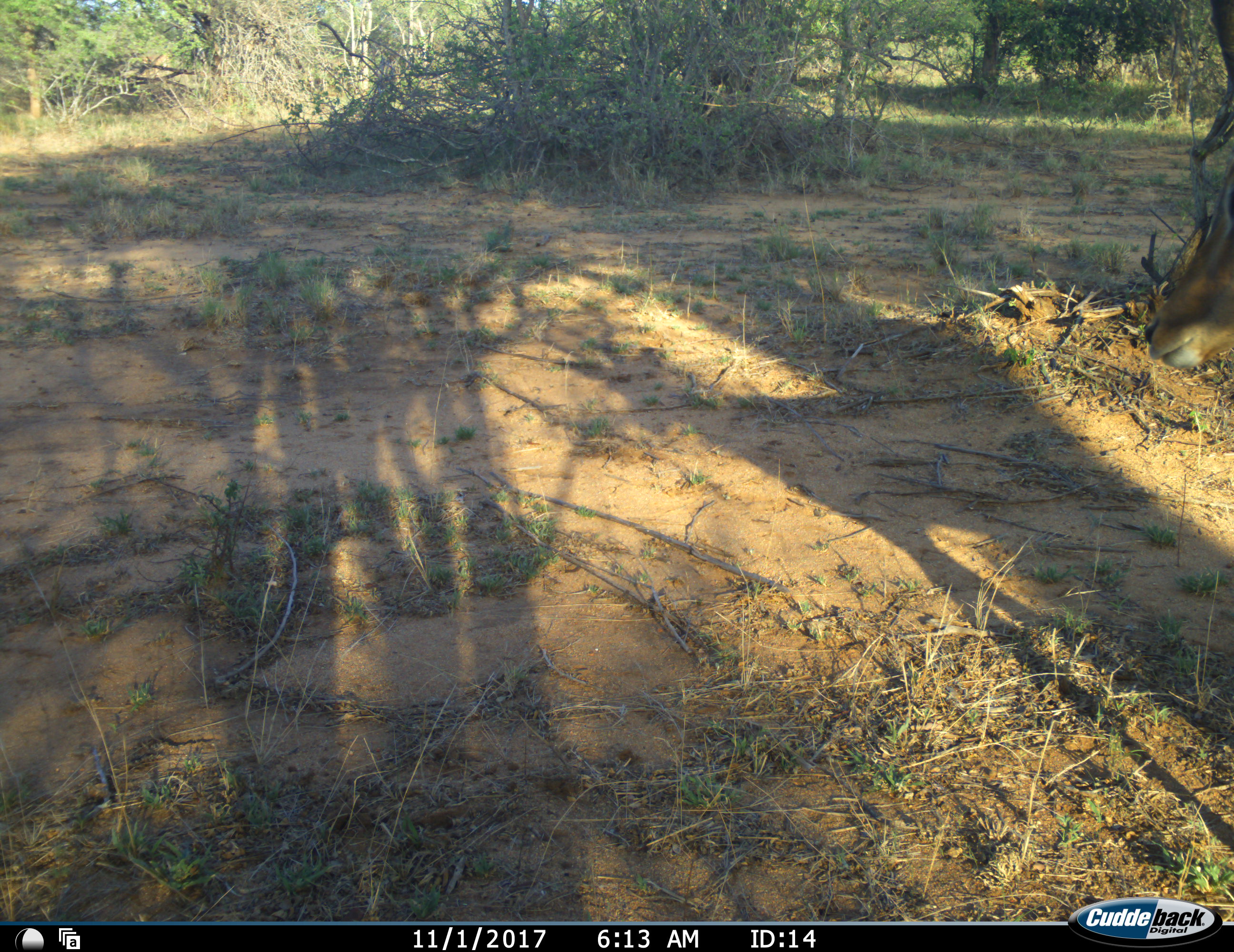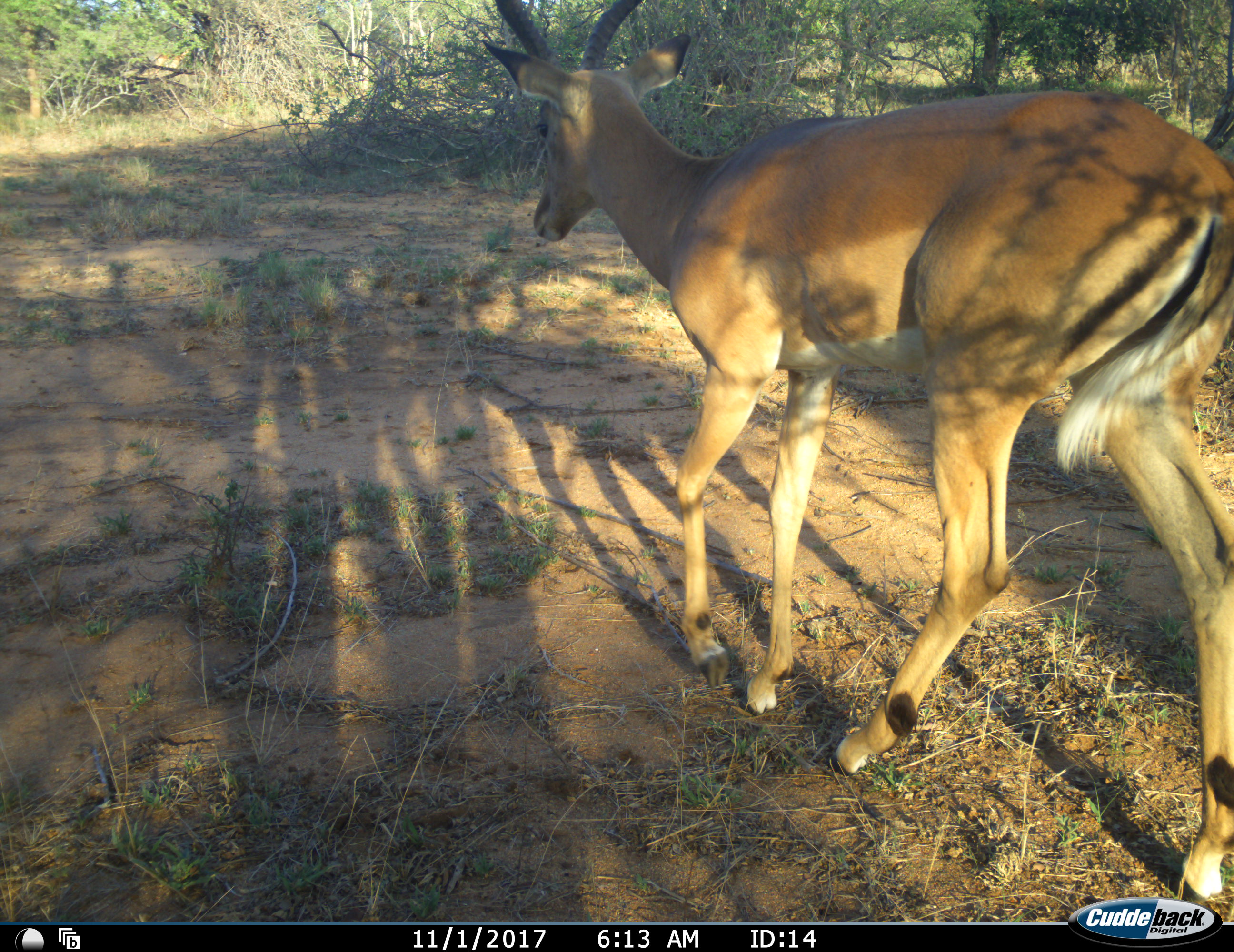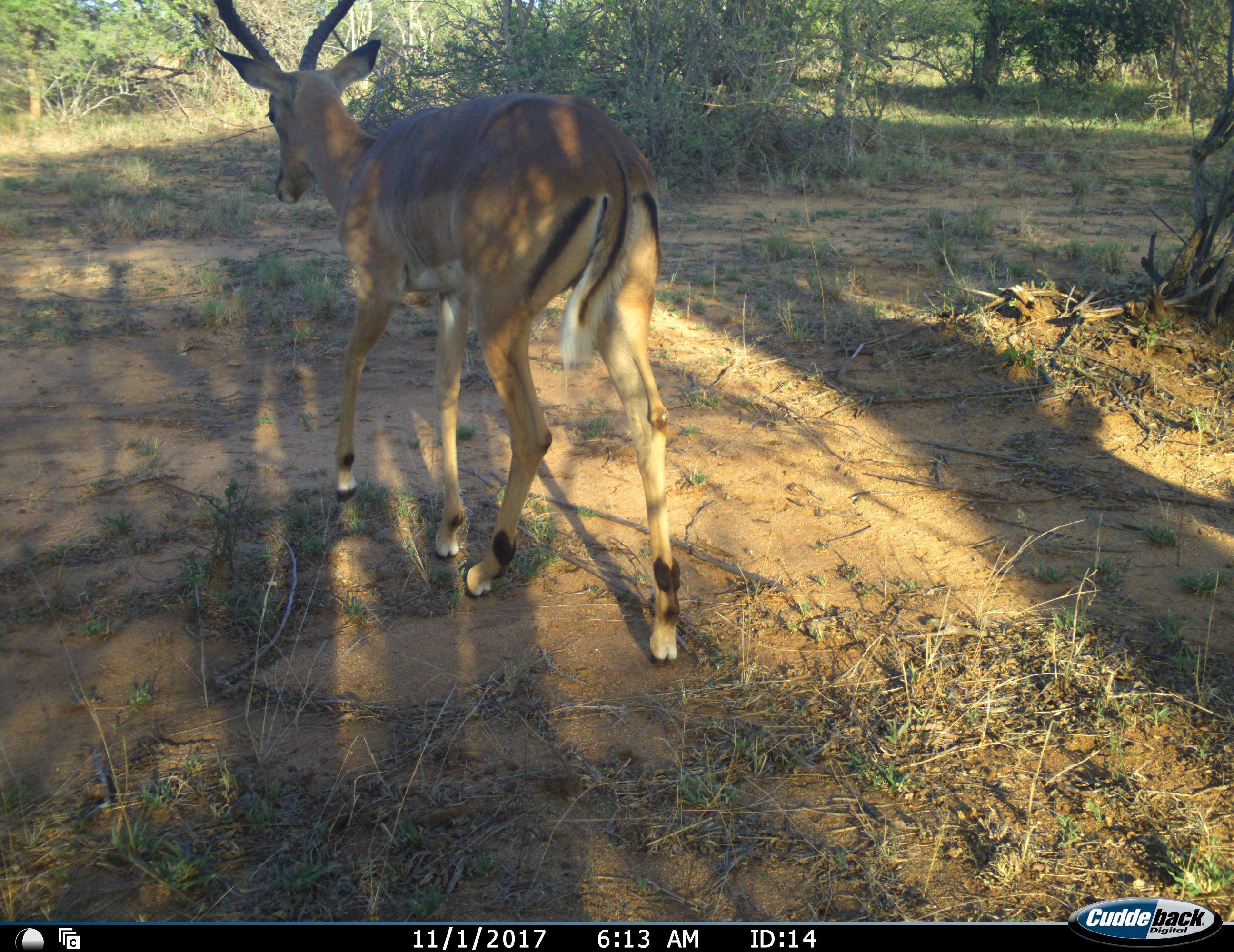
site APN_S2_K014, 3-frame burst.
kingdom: Animalia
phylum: Chordata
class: Mammalia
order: Artiodactyla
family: Bovidae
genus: Aepyceros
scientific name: Aepyceros melampus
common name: impala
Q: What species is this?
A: Impala (Aepyceros melampus).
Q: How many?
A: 1.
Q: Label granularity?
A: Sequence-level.